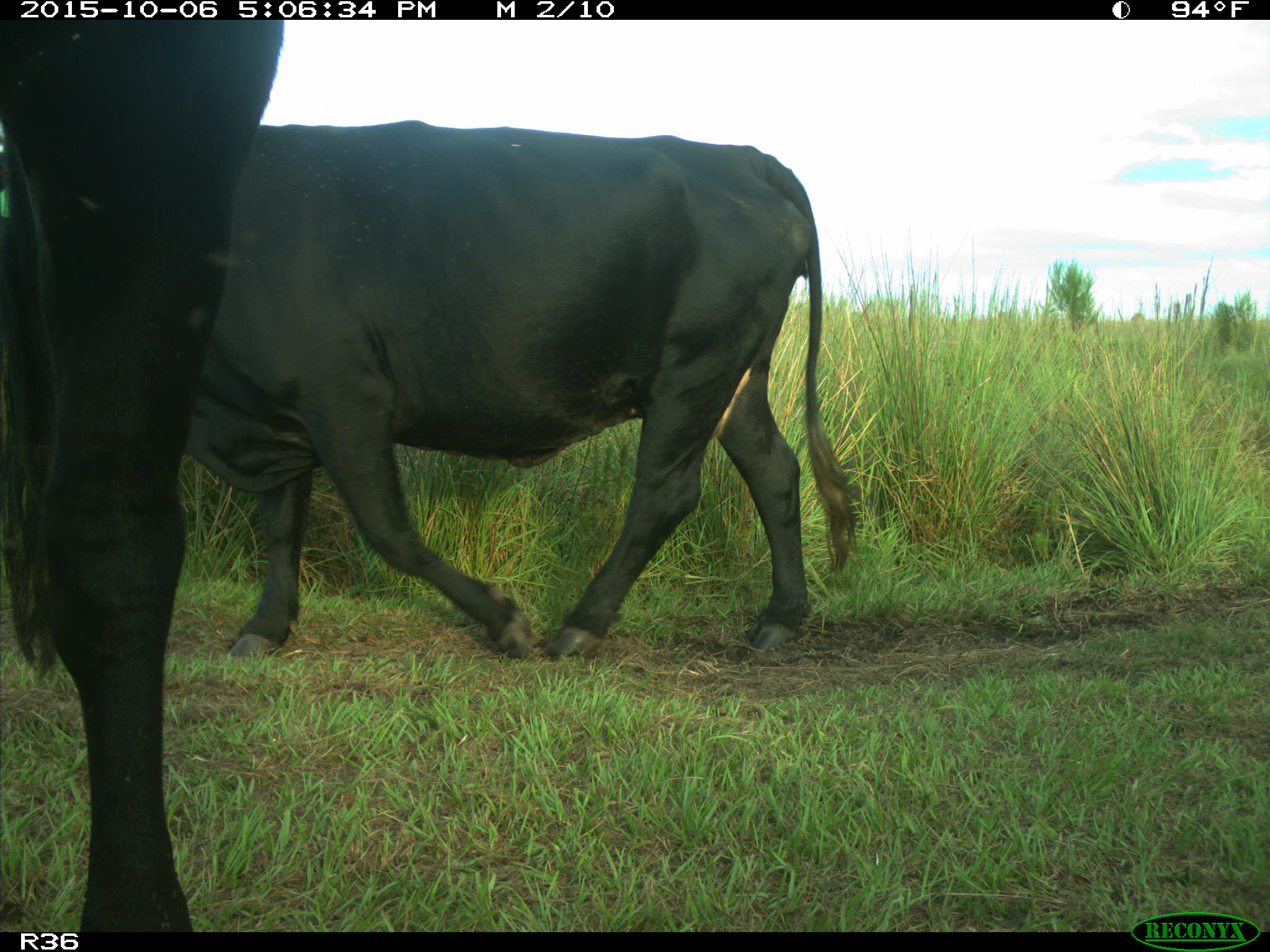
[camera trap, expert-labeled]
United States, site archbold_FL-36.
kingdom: Animalia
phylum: Chordata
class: Mammalia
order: Artiodactyla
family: Bovidae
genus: Bos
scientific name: Bos taurus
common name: domestic cow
Bos taurus (domestic cow).